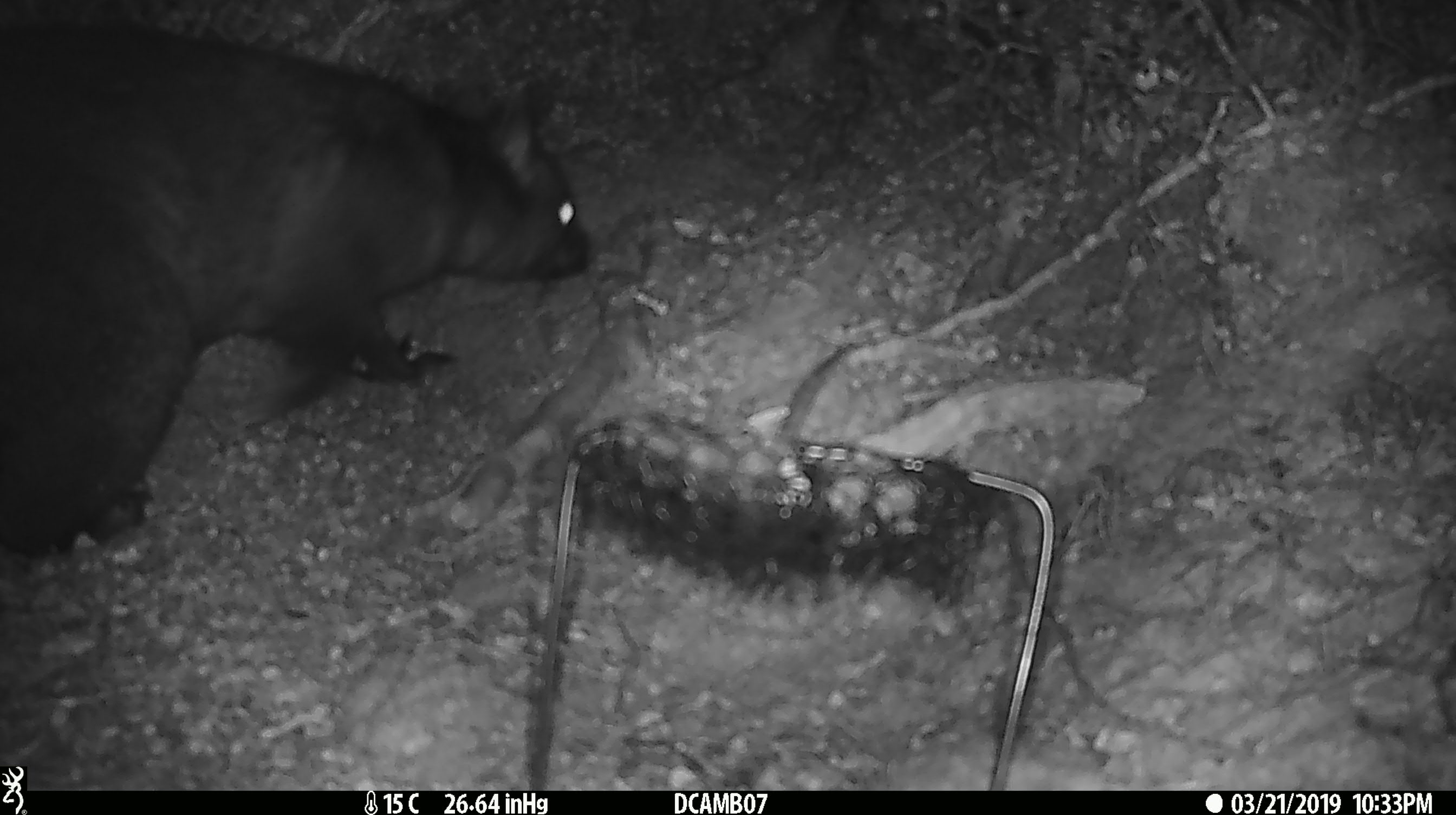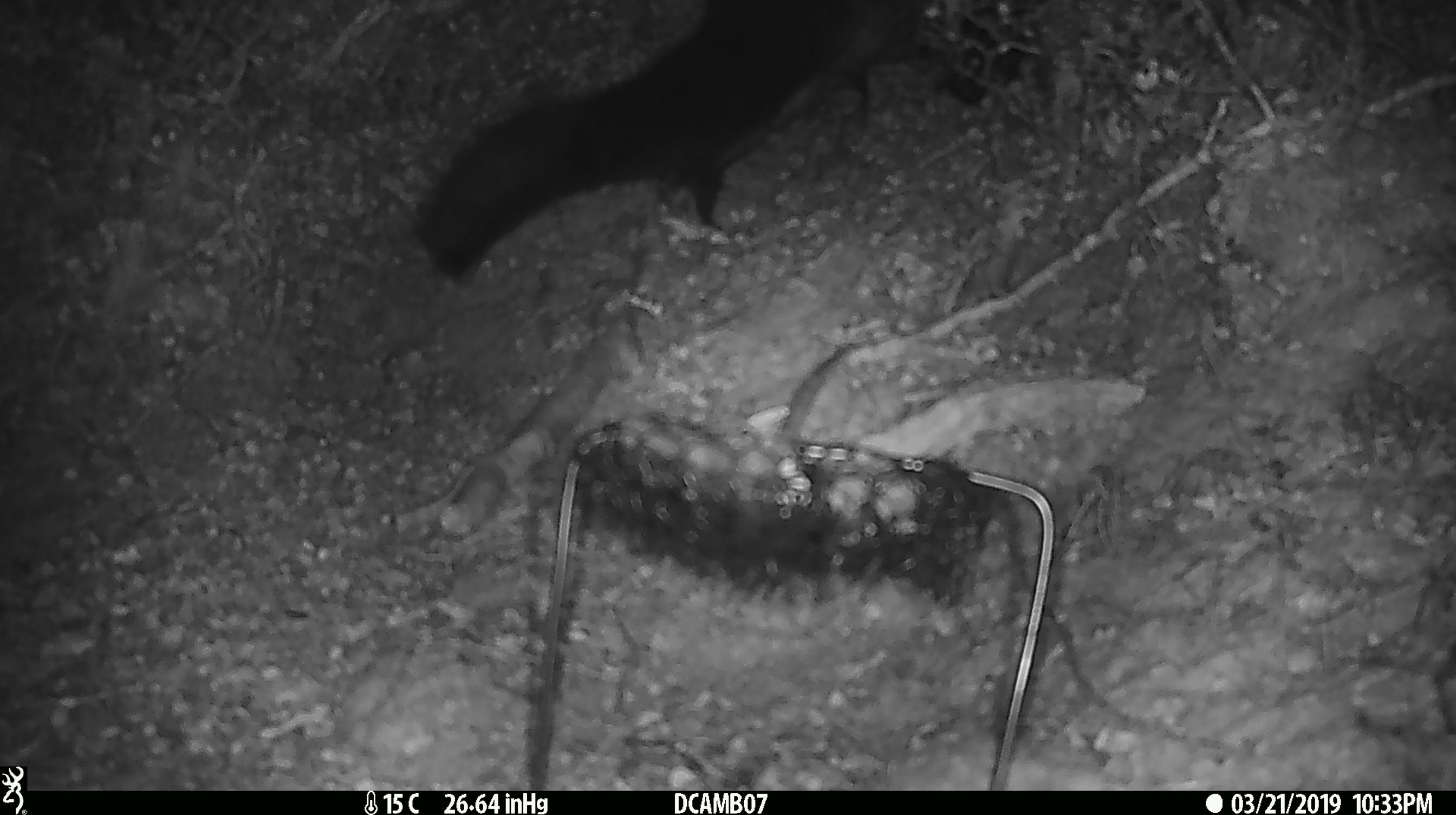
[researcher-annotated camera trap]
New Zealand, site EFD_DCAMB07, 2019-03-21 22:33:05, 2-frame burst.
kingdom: Animalia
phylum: Chordata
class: Mammalia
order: Diprotodontia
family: Phalangeridae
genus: Trichosurus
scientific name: Trichosurus vulpecula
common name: common brushtail possum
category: possum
Possum (common brushtail possum) (Trichosurus vulpecula).